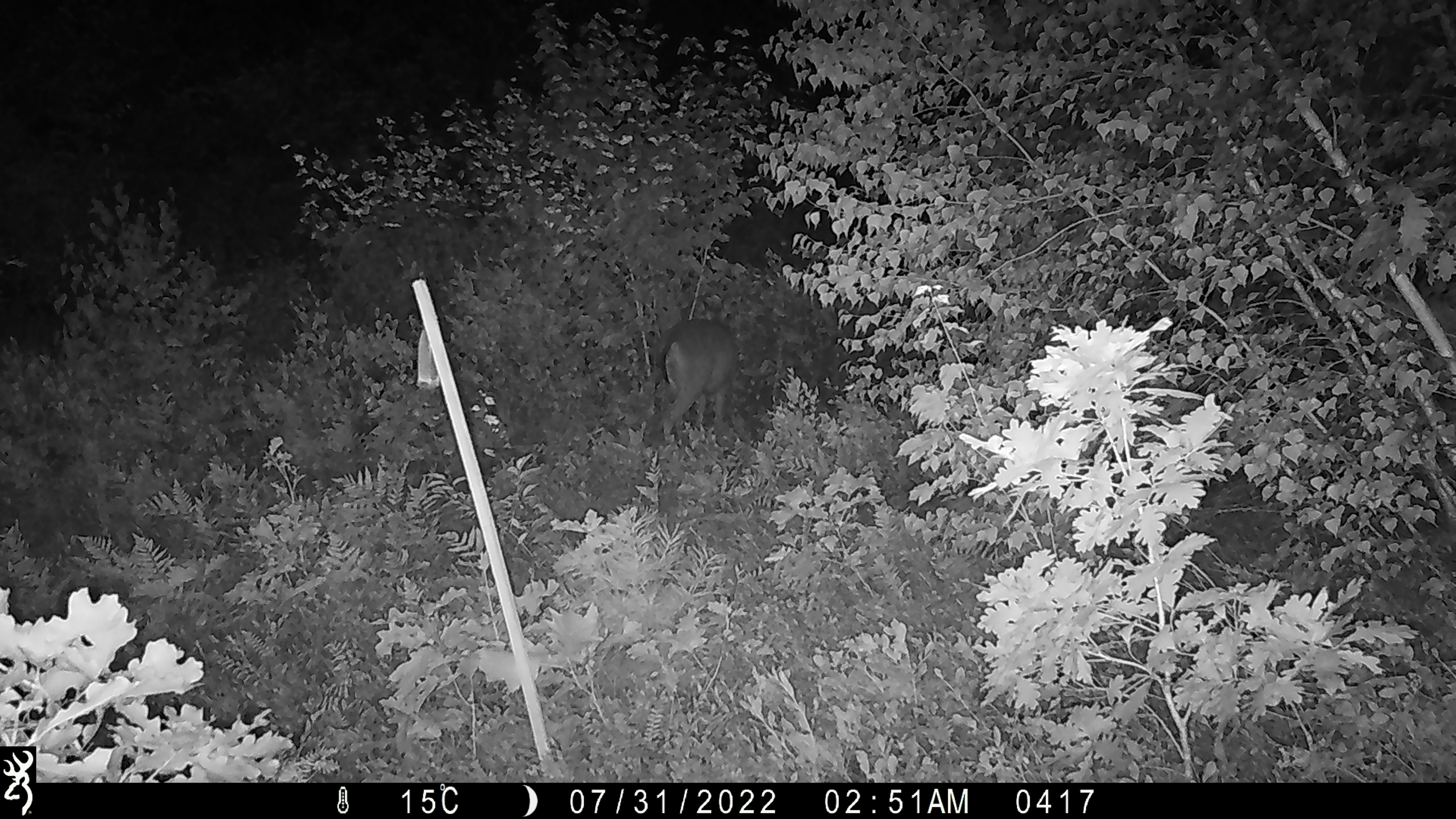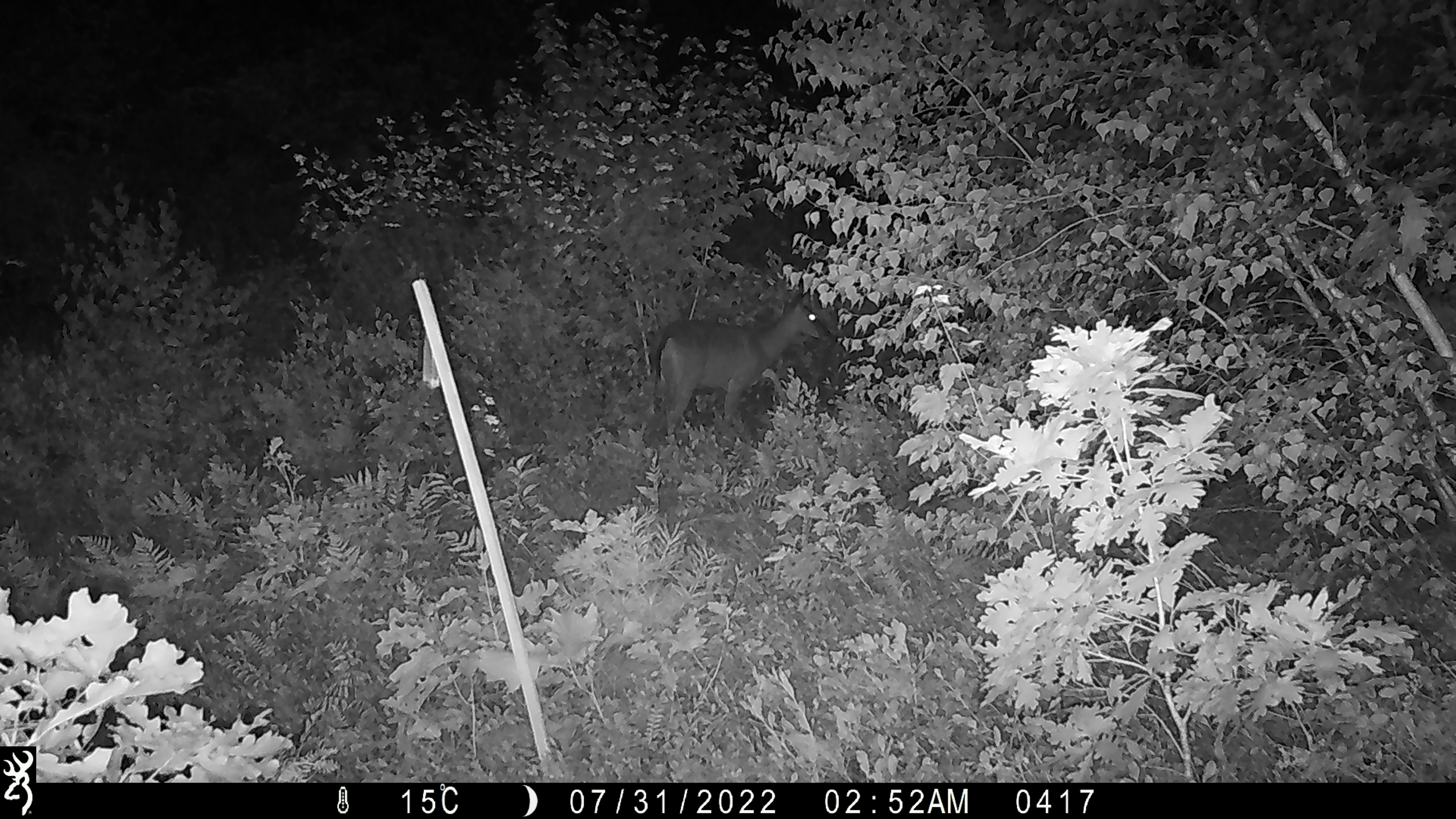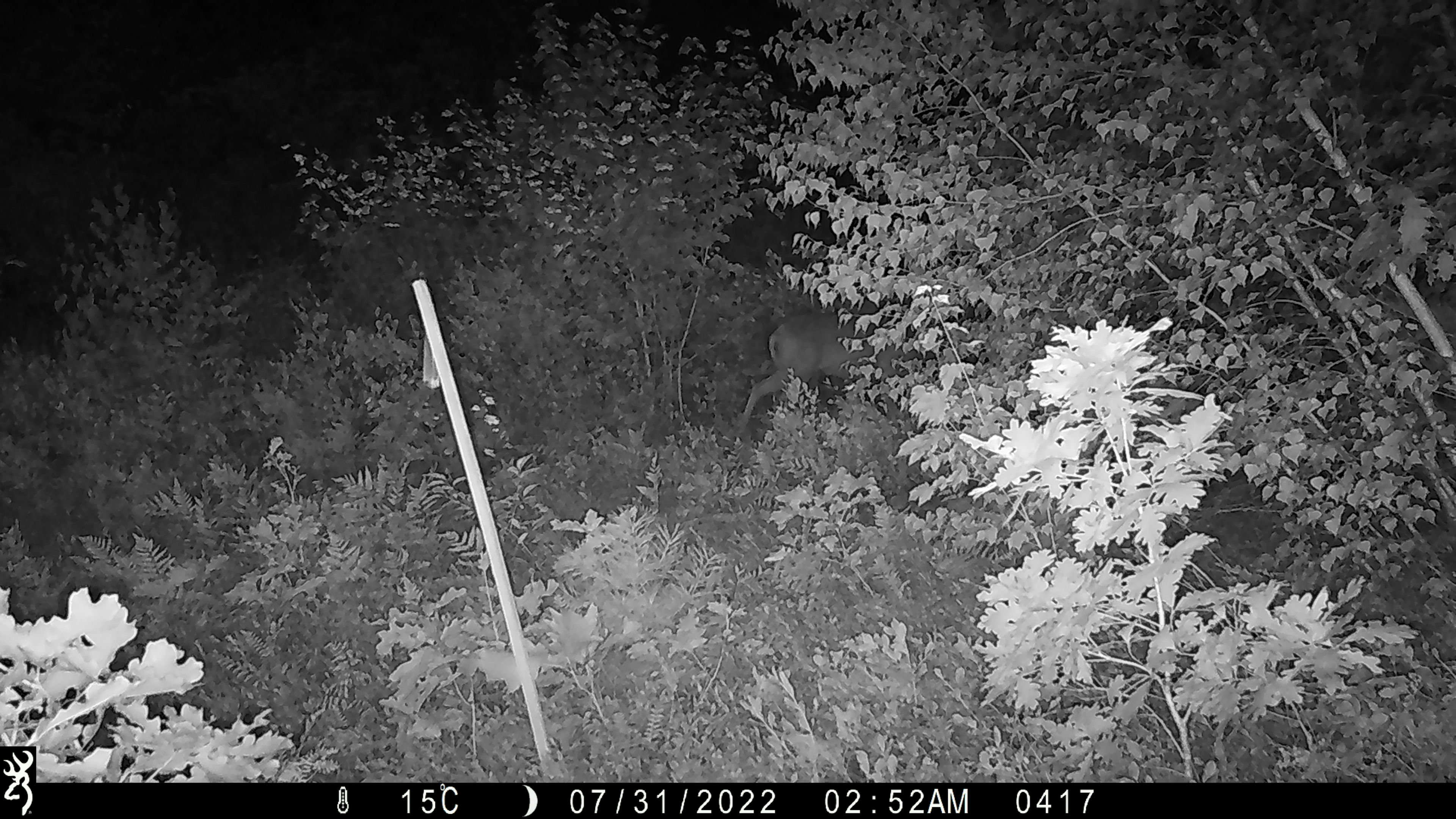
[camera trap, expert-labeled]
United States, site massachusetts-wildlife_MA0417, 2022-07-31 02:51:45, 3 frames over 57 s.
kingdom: Animalia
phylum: Chordata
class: Mammalia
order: Artiodactyla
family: Cervidae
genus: Odocoileus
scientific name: Odocoileus virginianus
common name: white-tailed deer